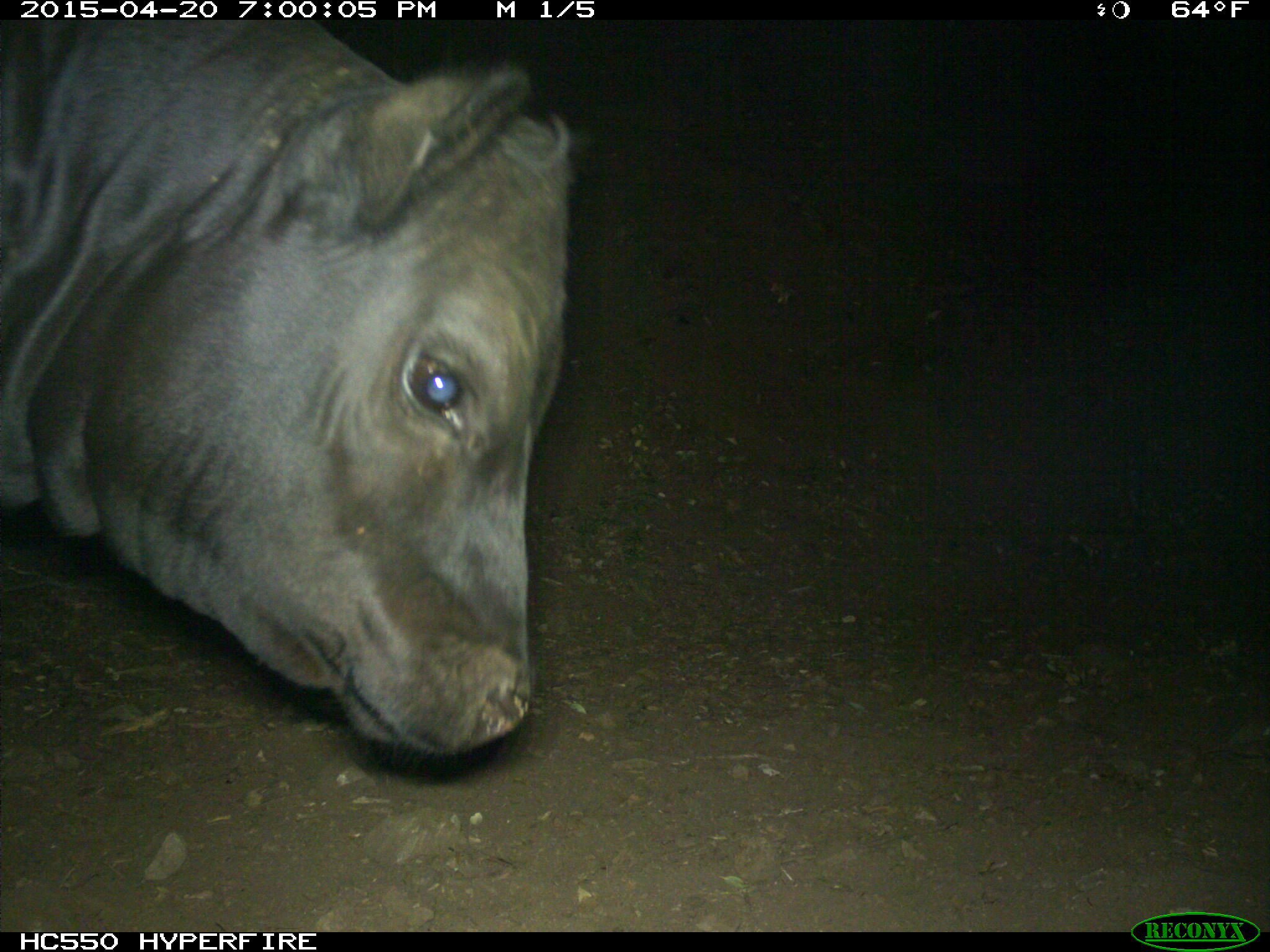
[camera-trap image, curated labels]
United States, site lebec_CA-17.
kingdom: Animalia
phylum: Chordata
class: Mammalia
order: Artiodactyla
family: Bovidae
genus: Bos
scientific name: Bos taurus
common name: domestic cow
Bos taurus (domestic cow).